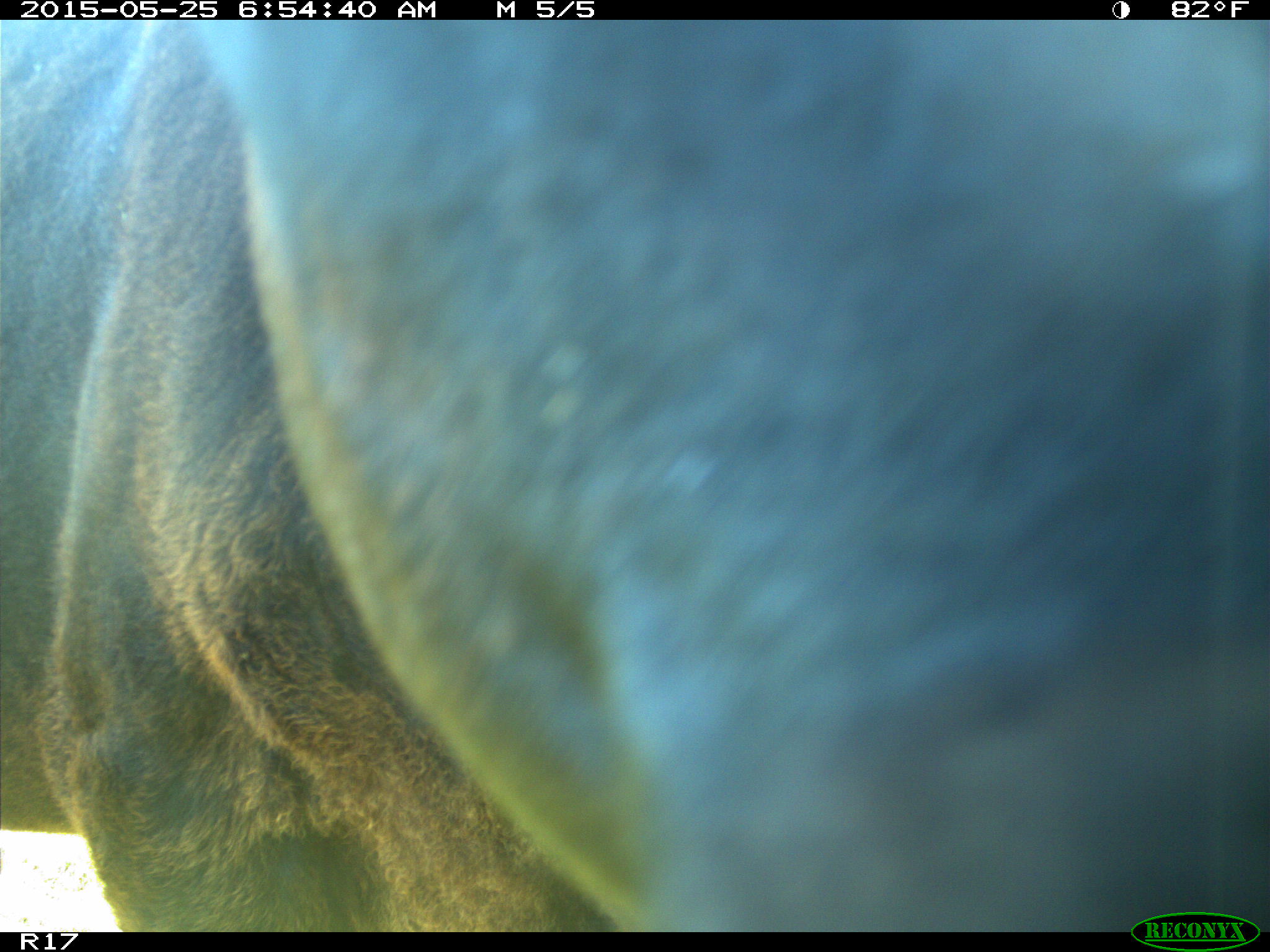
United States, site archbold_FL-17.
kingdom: Animalia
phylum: Chordata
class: Mammalia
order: Artiodactyla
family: Bovidae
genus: Bos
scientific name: Bos taurus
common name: domestic cow